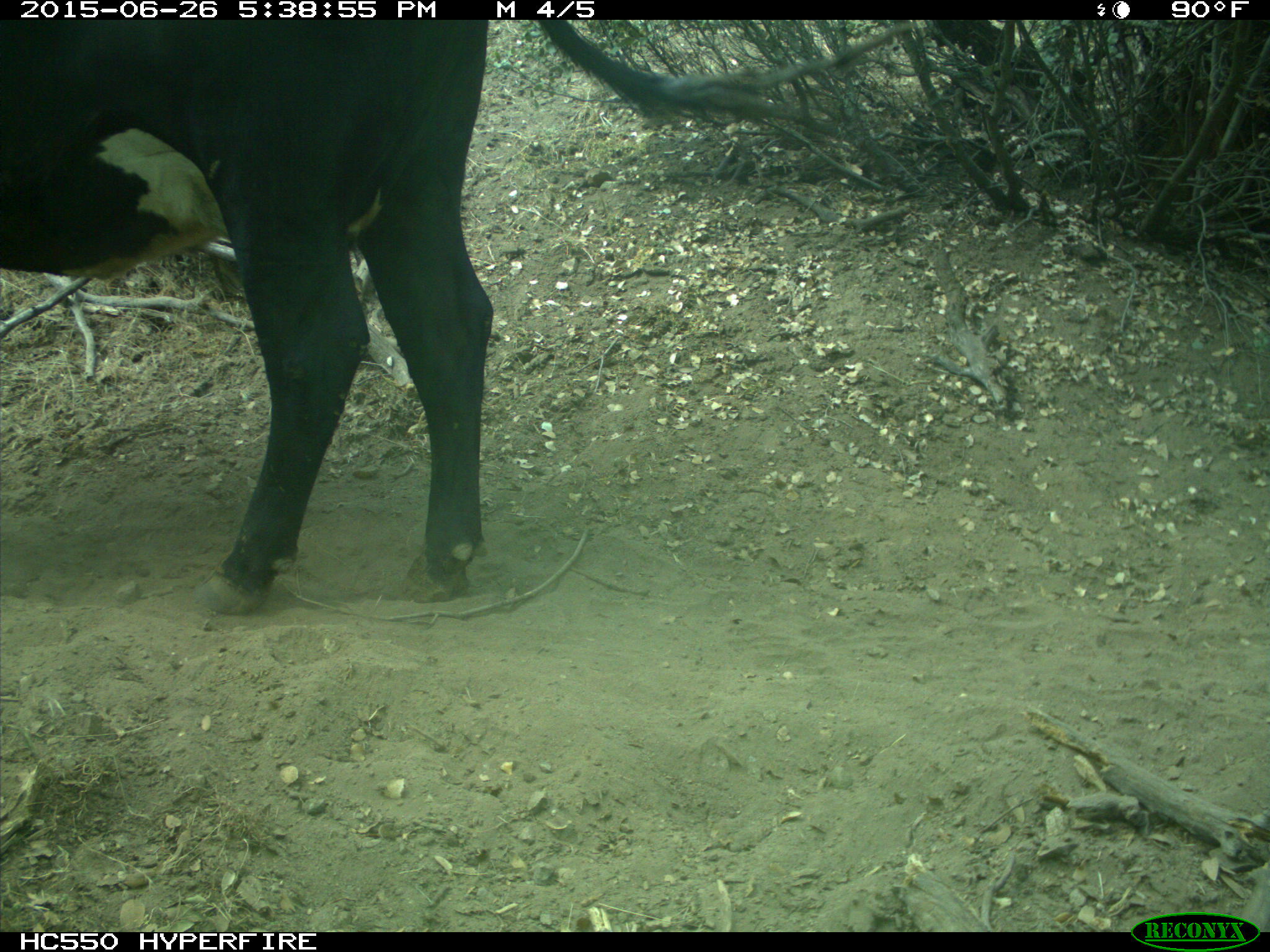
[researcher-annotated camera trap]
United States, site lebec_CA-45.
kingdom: Animalia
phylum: Chordata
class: Mammalia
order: Artiodactyla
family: Bovidae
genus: Bos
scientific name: Bos taurus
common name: domestic cow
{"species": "Bos taurus (domestic cow)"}